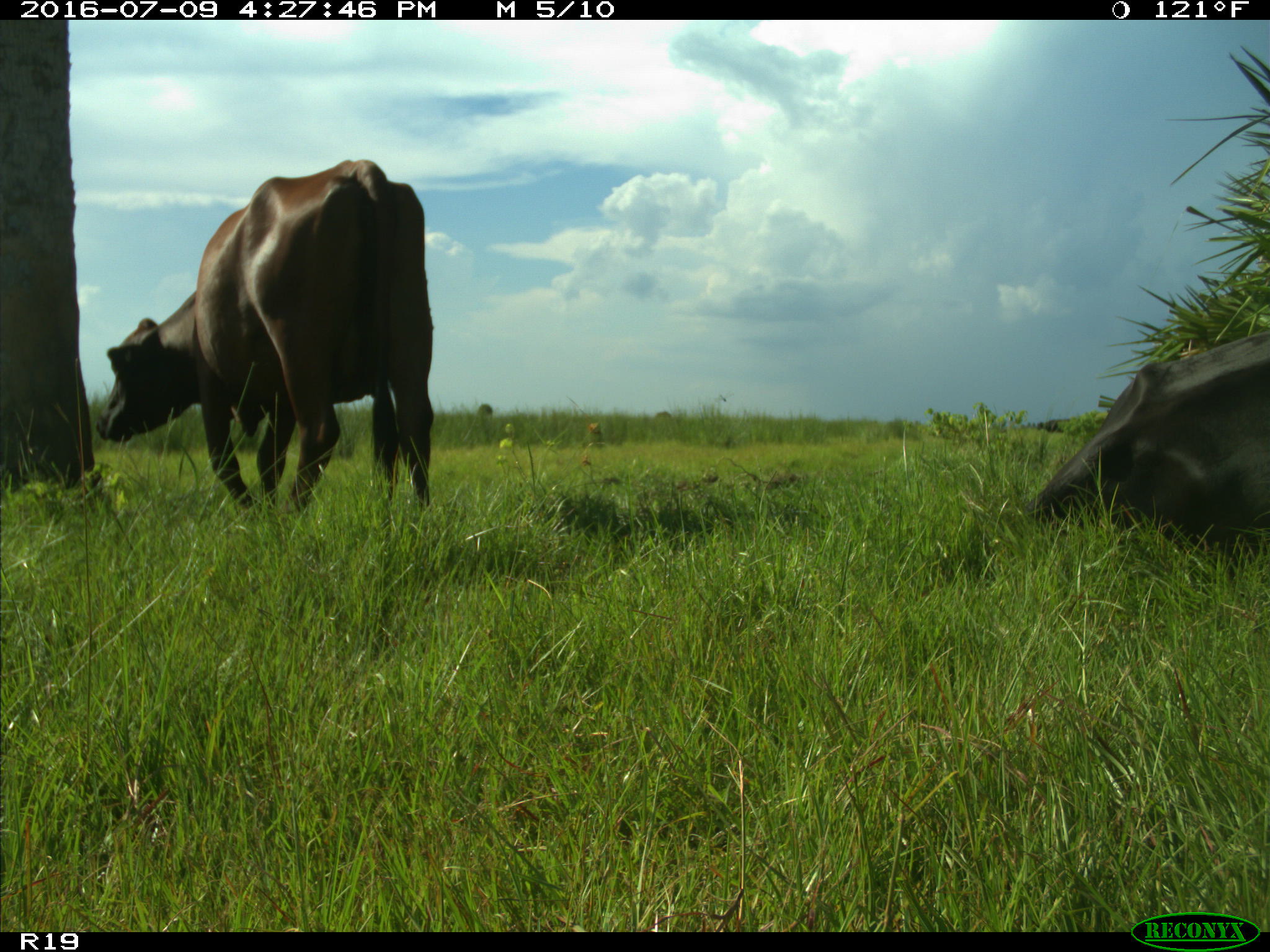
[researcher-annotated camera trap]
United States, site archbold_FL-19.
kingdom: Animalia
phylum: Chordata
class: Mammalia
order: Artiodactyla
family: Bovidae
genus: Bos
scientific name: Bos taurus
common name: domestic cow